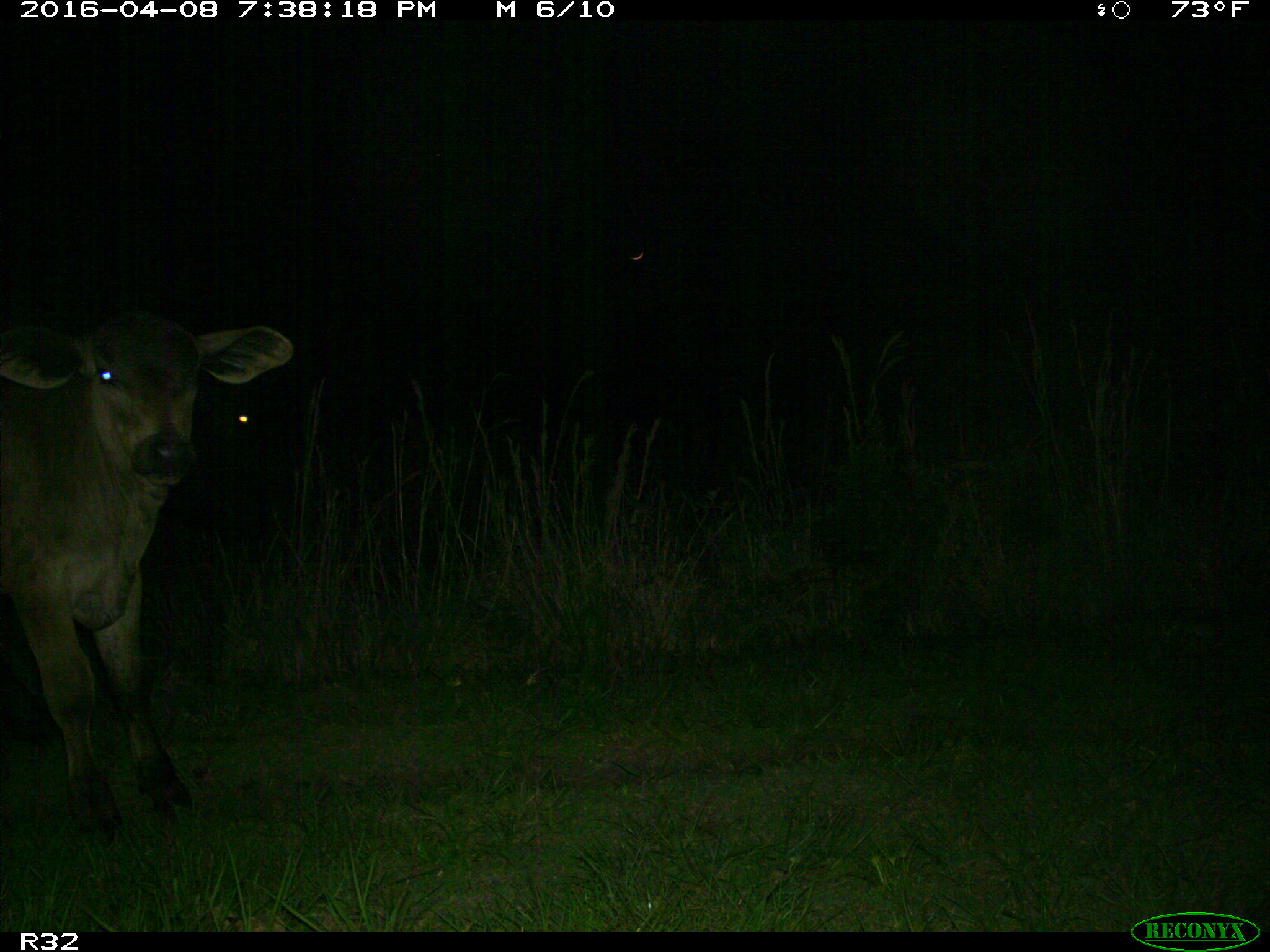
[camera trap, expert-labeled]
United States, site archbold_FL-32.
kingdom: Animalia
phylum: Chordata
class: Mammalia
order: Artiodactyla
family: Bovidae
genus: Bos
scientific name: Bos taurus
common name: domestic cow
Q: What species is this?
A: Bos taurus (domestic cow).